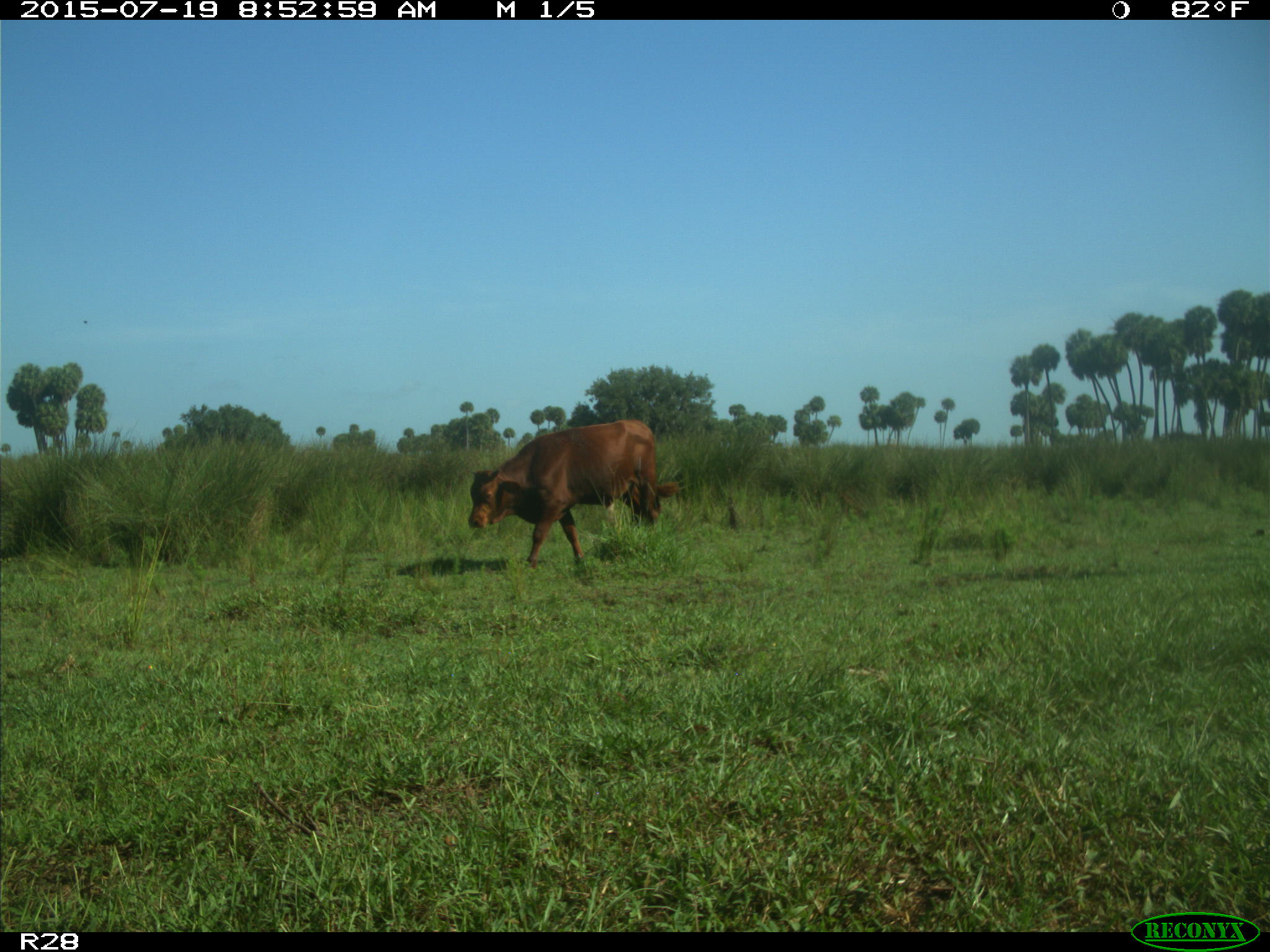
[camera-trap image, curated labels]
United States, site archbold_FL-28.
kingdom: Animalia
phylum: Chordata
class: Mammalia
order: Artiodactyla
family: Bovidae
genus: Bos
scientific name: Bos taurus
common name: domestic cow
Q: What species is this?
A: Bos taurus (domestic cow).